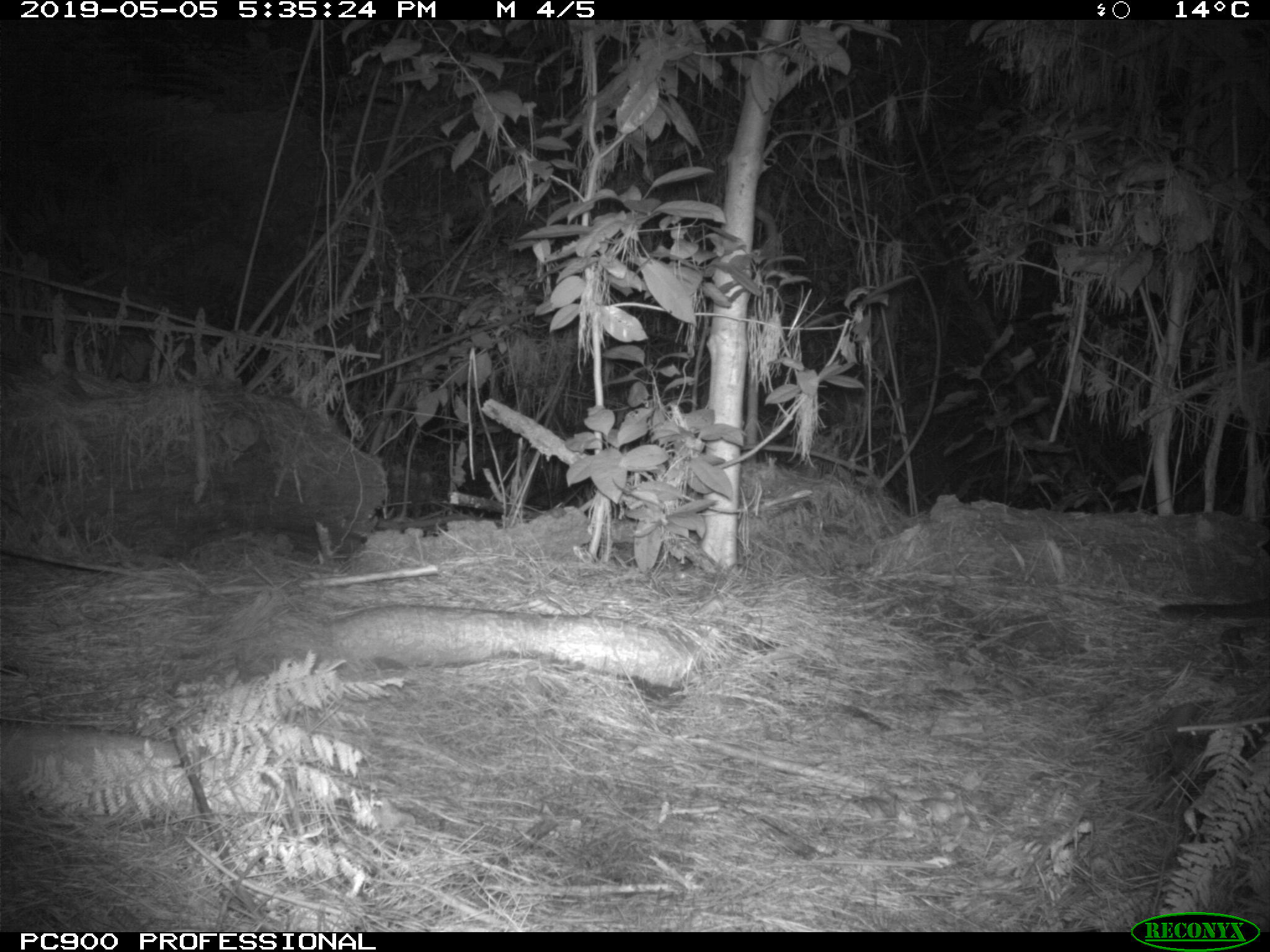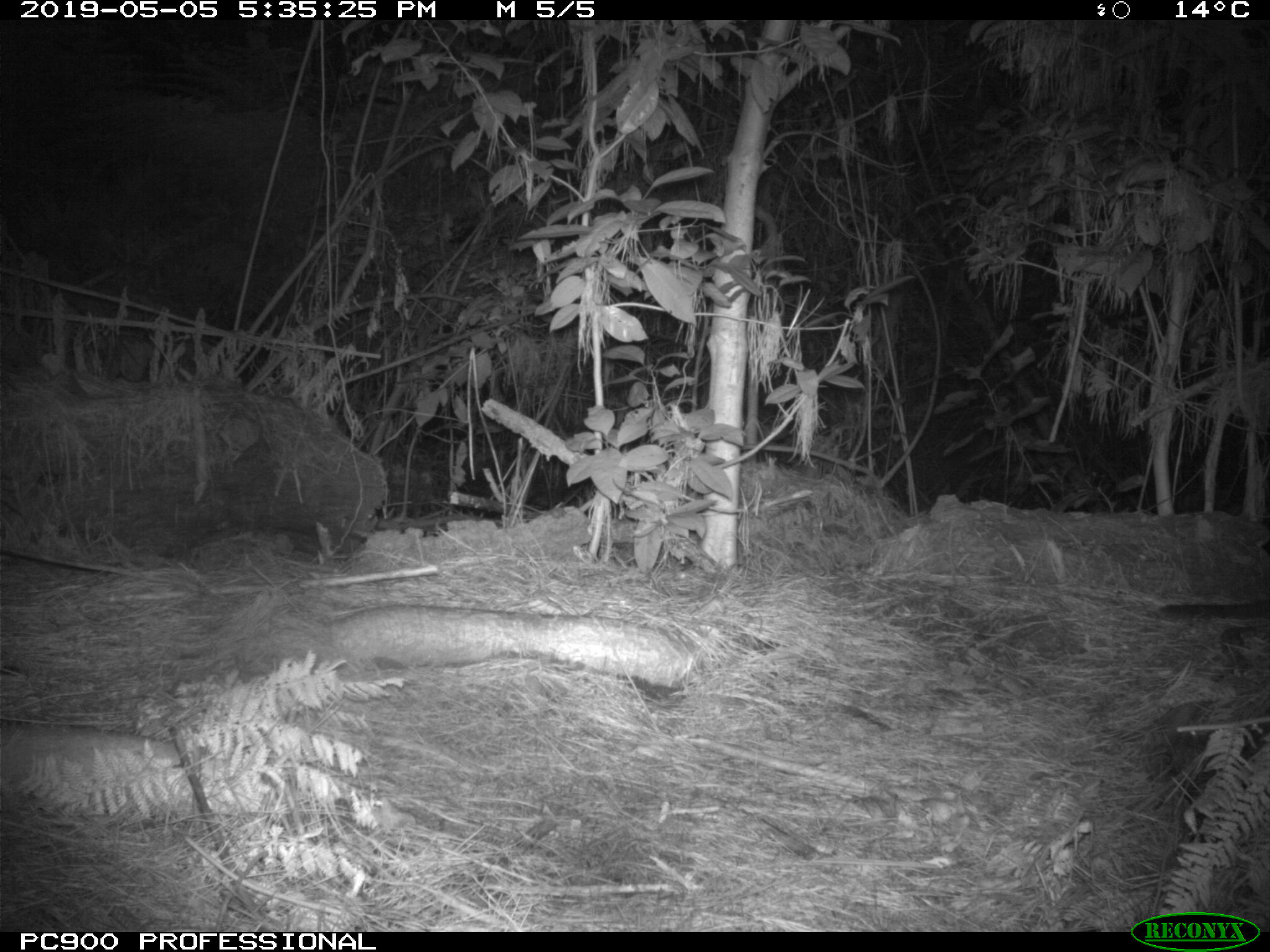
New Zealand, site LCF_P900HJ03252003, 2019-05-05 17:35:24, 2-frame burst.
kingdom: Animalia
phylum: Chordata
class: Mammalia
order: Diprotodontia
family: Macropodidae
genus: Notamacropus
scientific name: Notamacropus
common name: wallaby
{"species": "wallaby (Notamacropus)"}